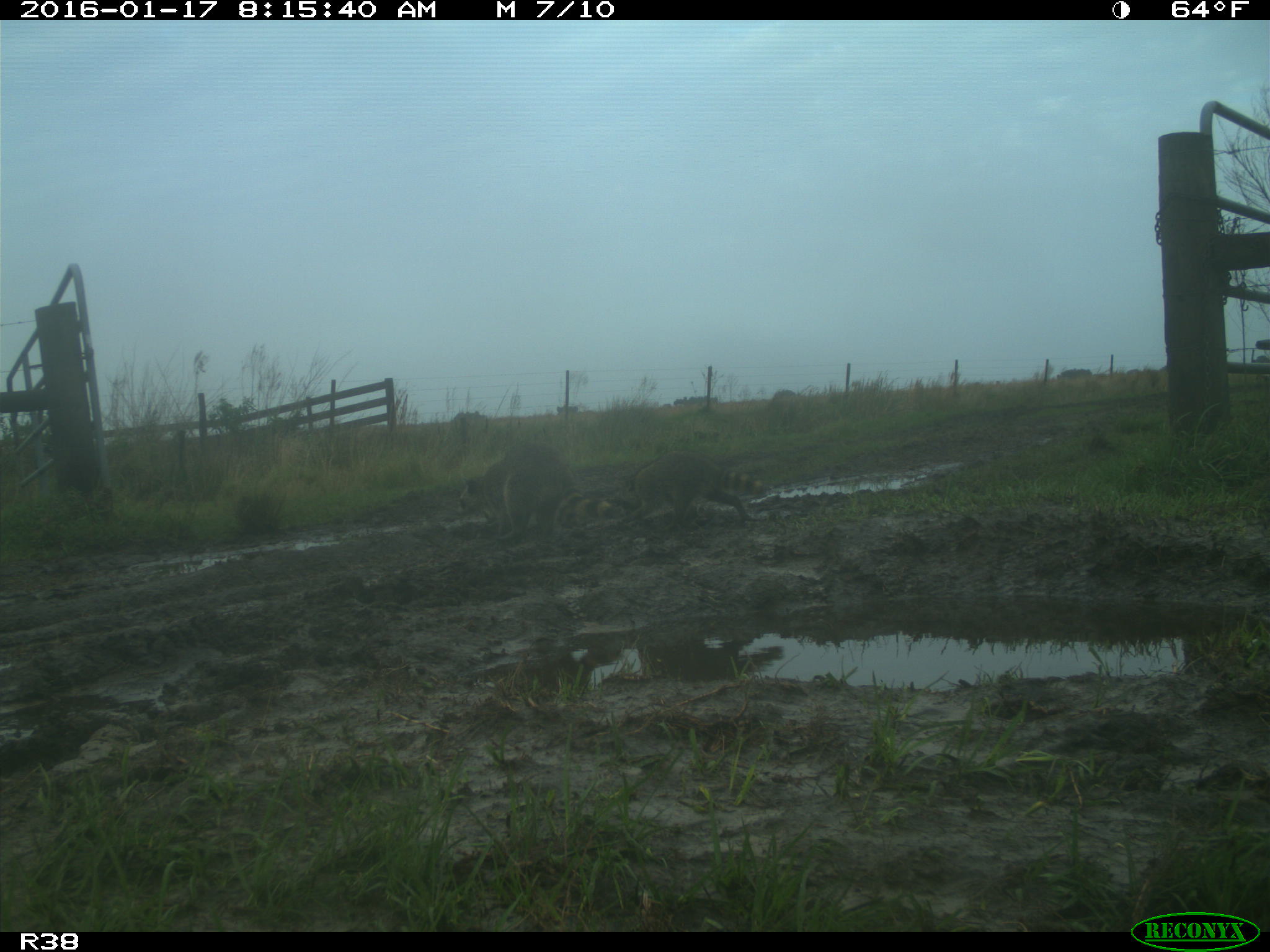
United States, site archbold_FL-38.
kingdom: Animalia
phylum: Chordata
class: Mammalia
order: Carnivora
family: Procyonidae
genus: Procyon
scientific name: Procyon lotor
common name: common raccoon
Procyon lotor (common raccoon).